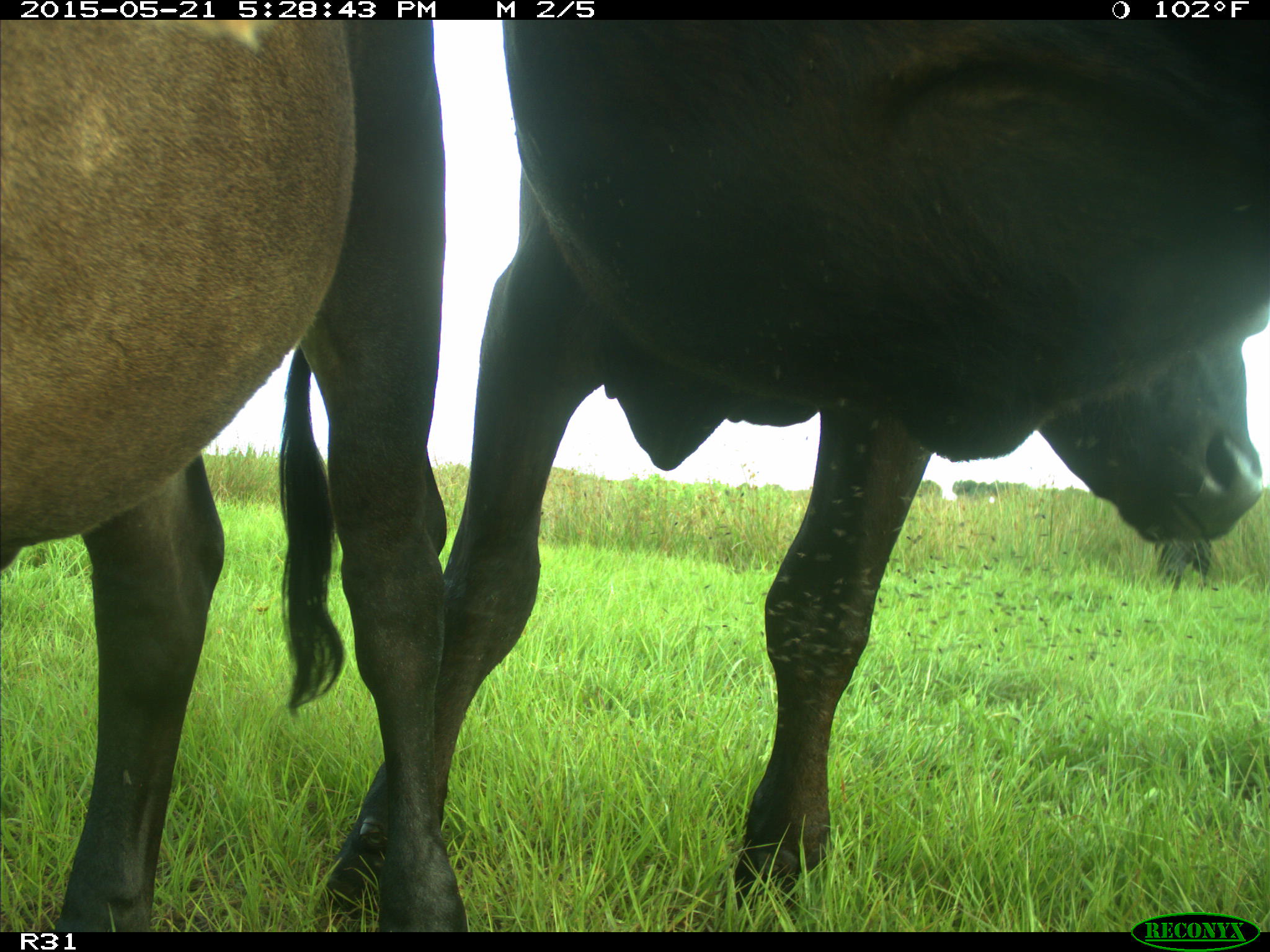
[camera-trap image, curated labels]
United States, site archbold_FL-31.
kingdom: Animalia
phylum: Chordata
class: Mammalia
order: Artiodactyla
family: Bovidae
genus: Bos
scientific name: Bos taurus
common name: domestic cow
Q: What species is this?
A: Bos taurus (domestic cow).